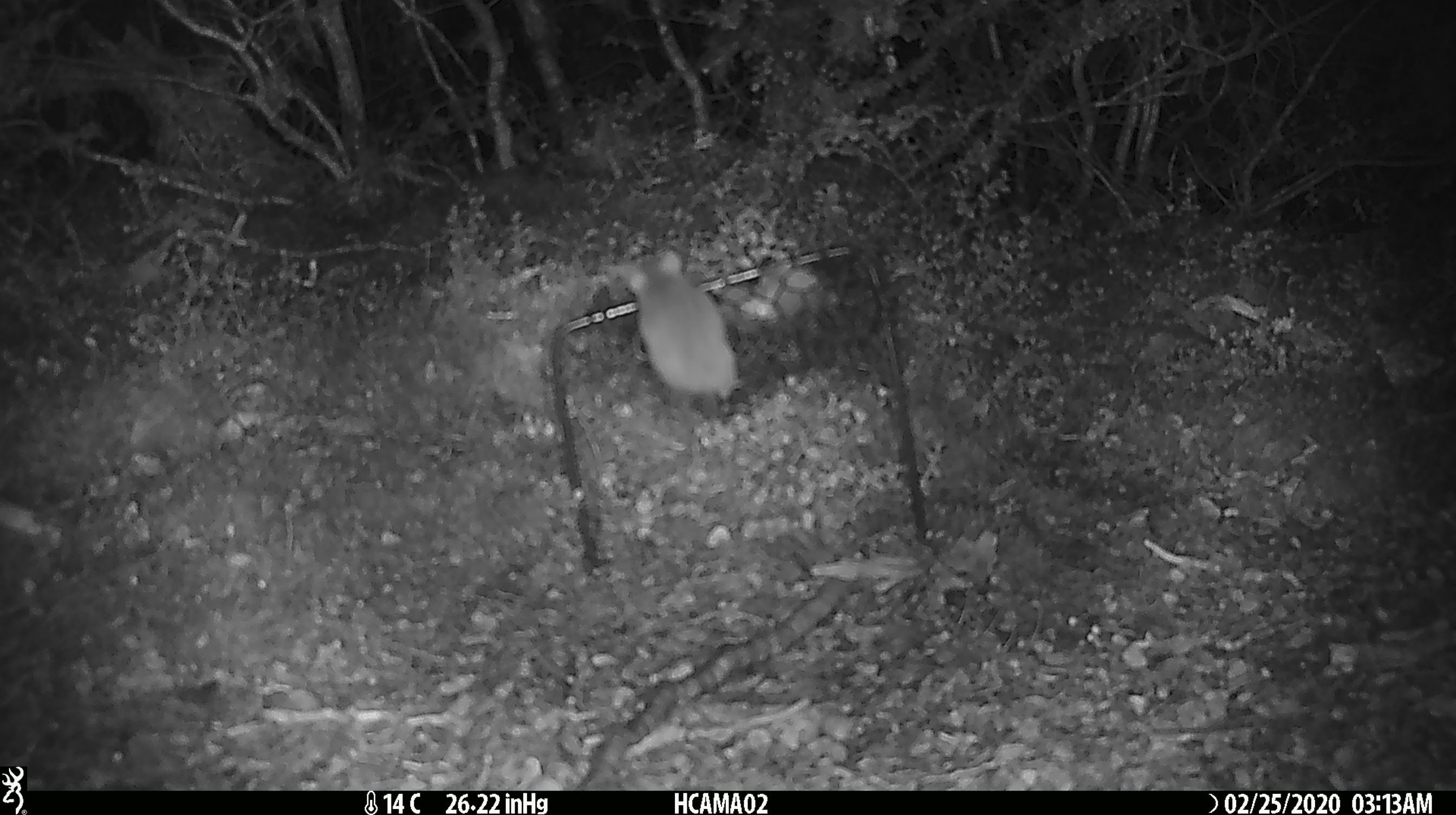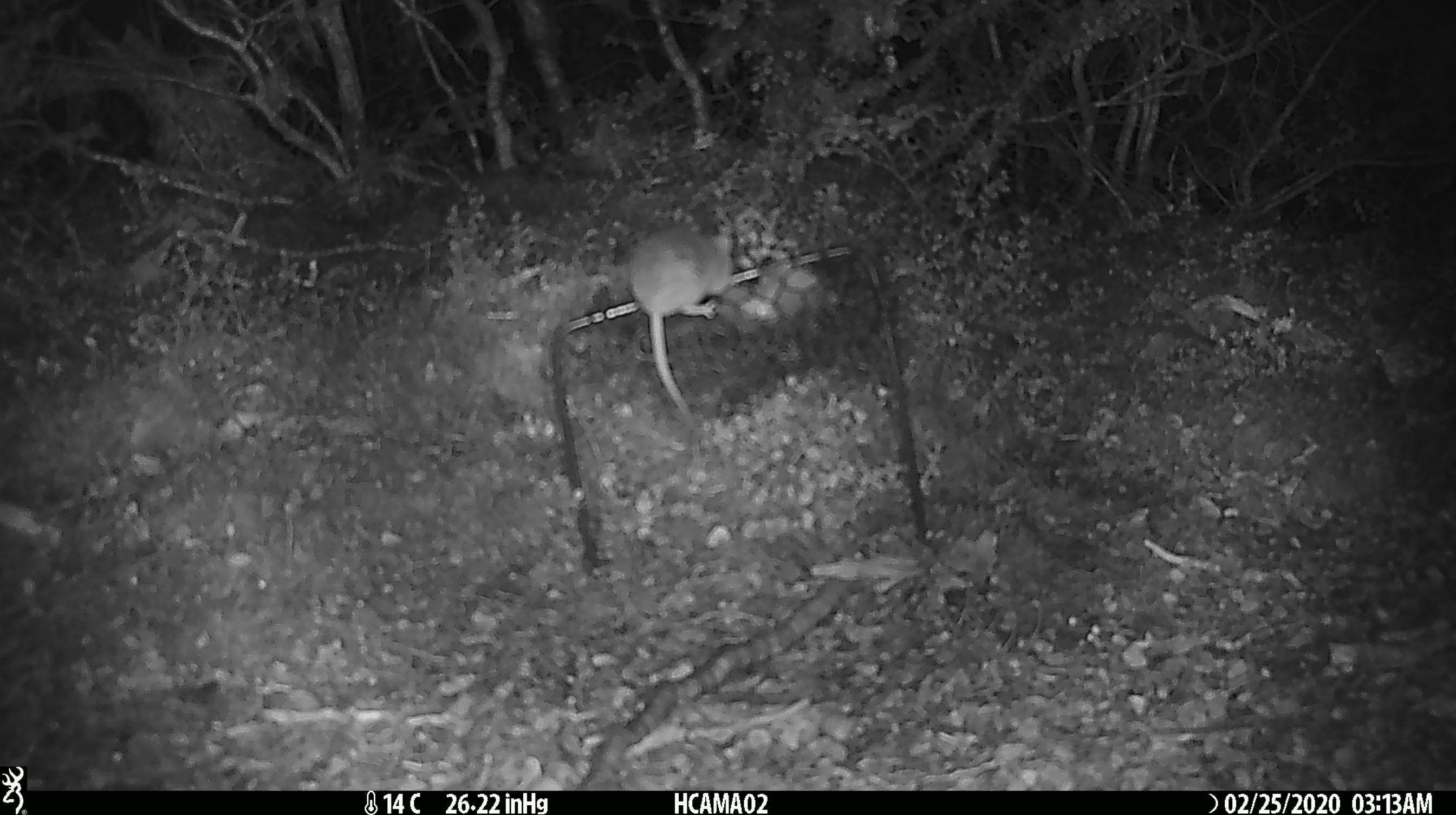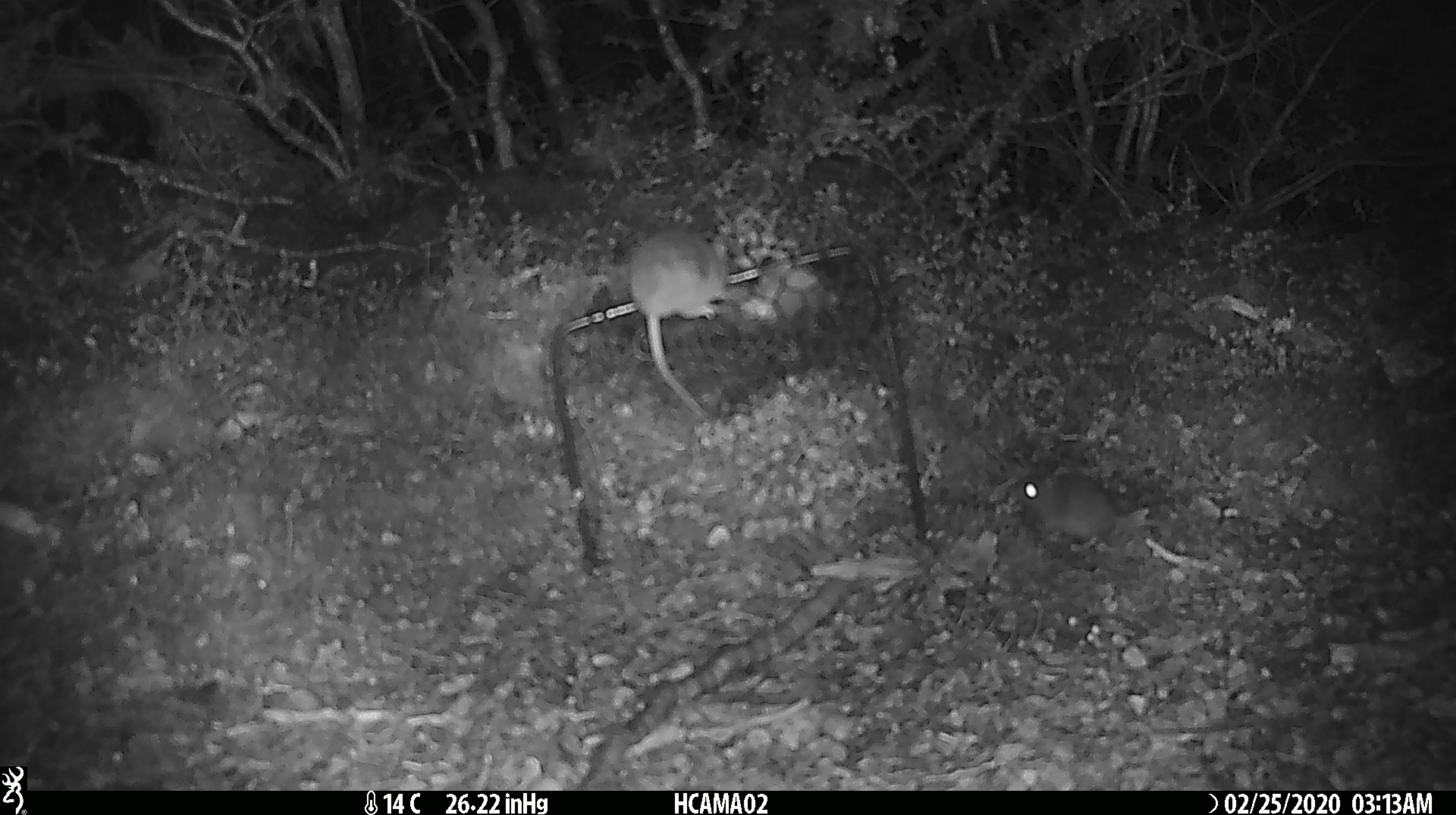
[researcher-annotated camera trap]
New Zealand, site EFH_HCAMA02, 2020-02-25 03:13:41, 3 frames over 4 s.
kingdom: Animalia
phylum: Chordata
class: Mammalia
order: Rodentia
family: Muridae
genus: Mus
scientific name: Mus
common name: mouse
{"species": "mouse (Mus)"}